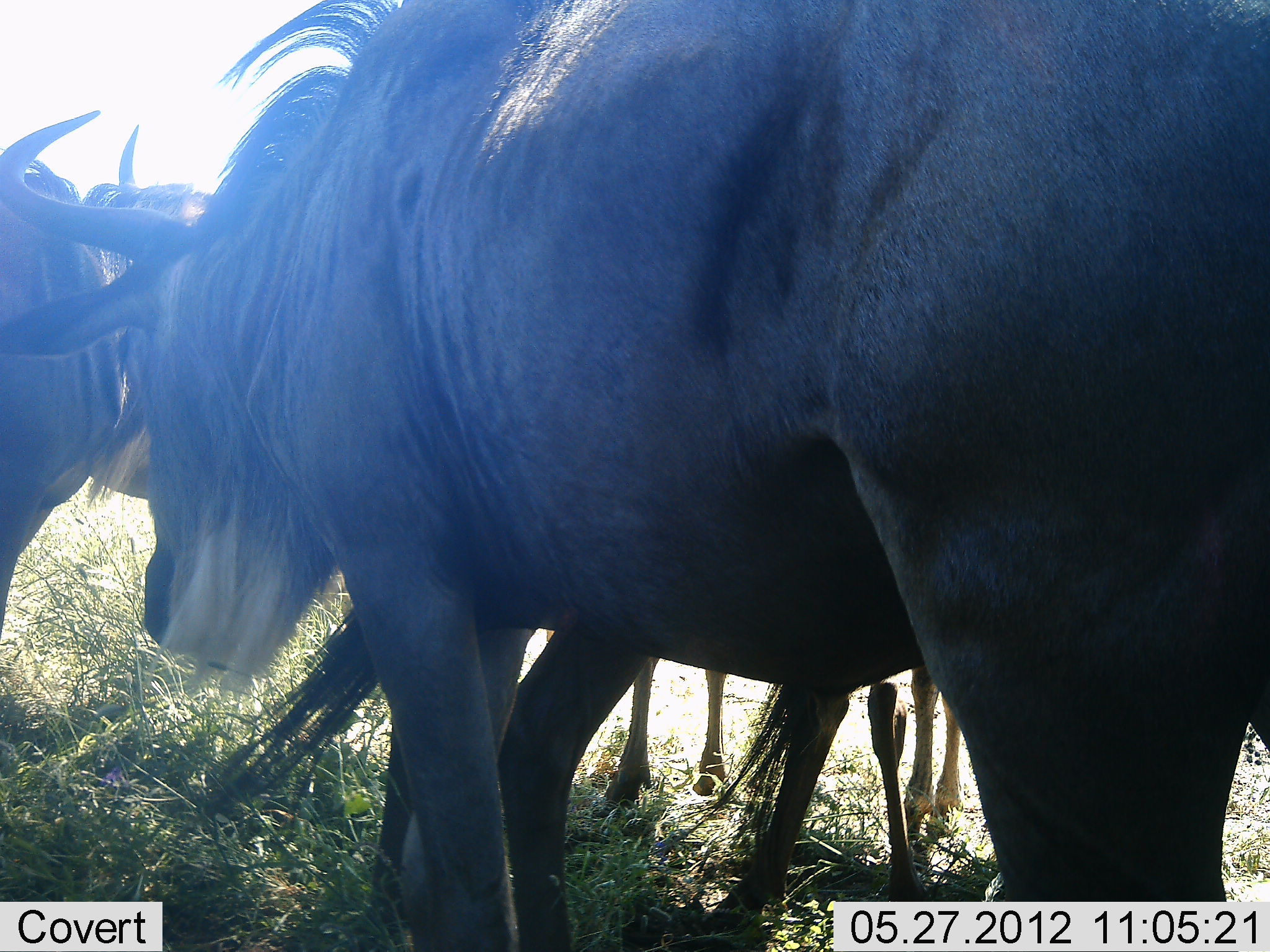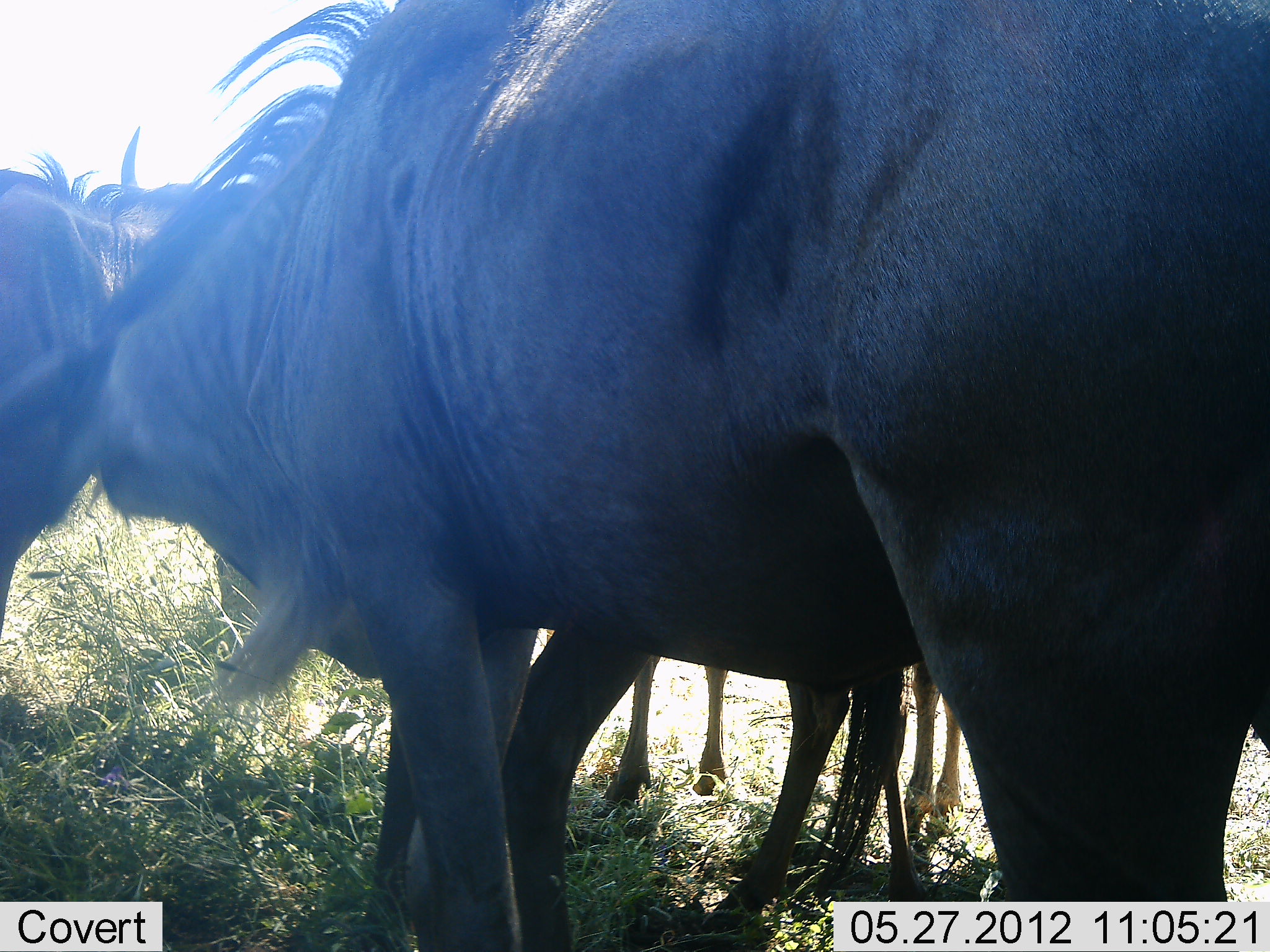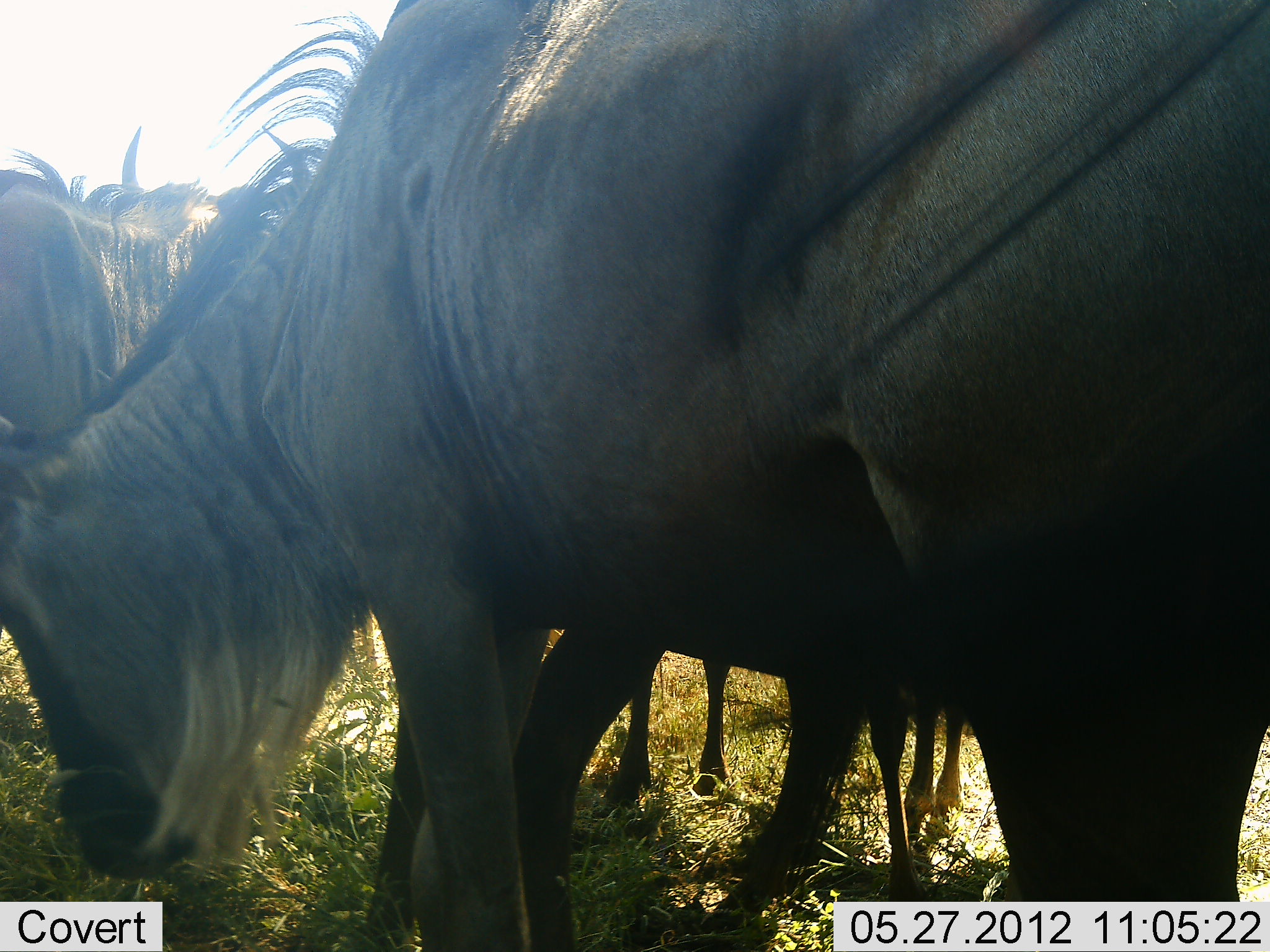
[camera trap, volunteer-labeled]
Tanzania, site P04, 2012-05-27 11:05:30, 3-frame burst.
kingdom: Animalia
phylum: Chordata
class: Mammalia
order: Artiodactyla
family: Bovidae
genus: Connochaetes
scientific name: Connochaetes taurinus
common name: blue wildebeest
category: wildebeest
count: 4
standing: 100%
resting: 0%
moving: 10%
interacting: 40%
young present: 0%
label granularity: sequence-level